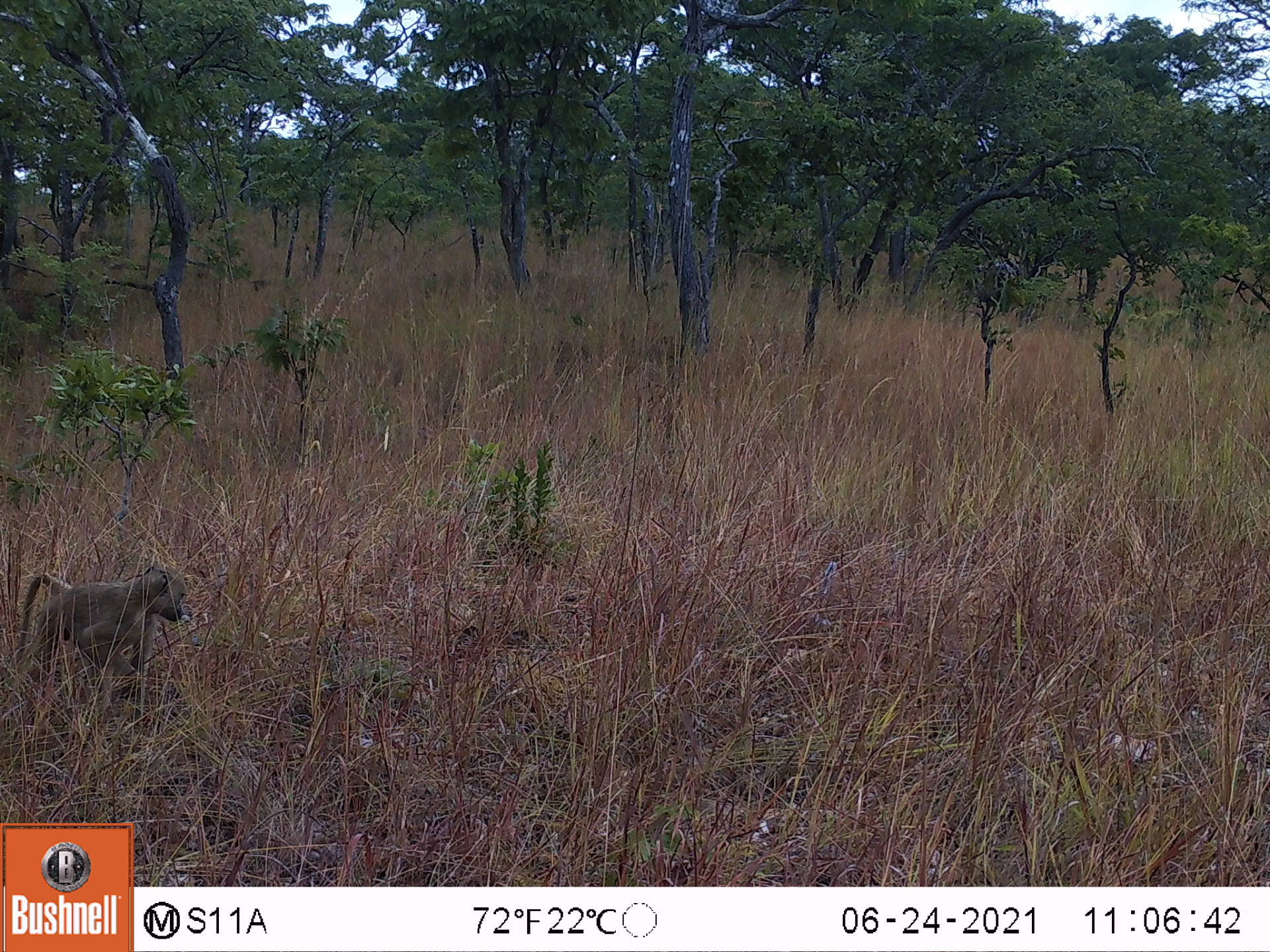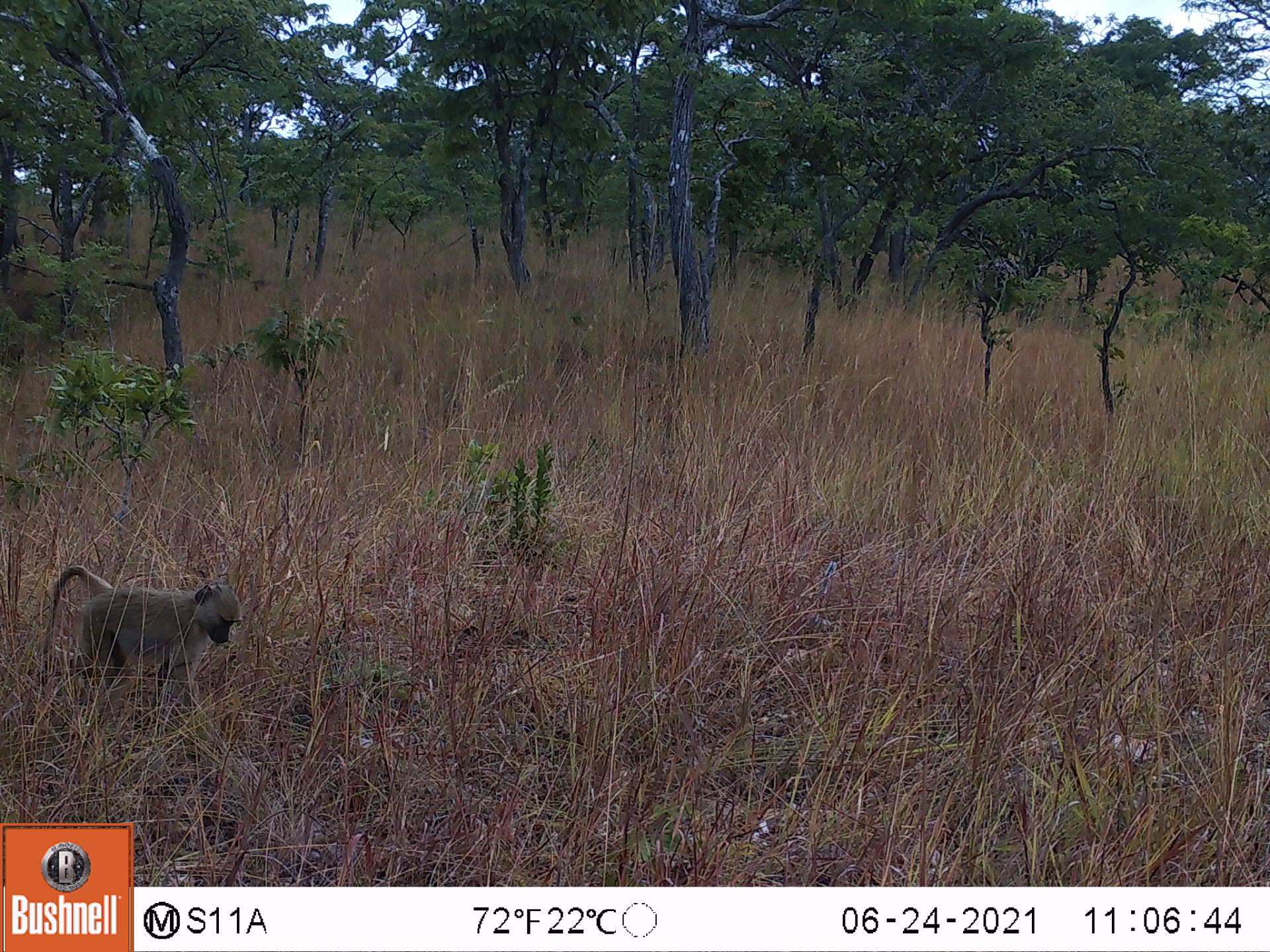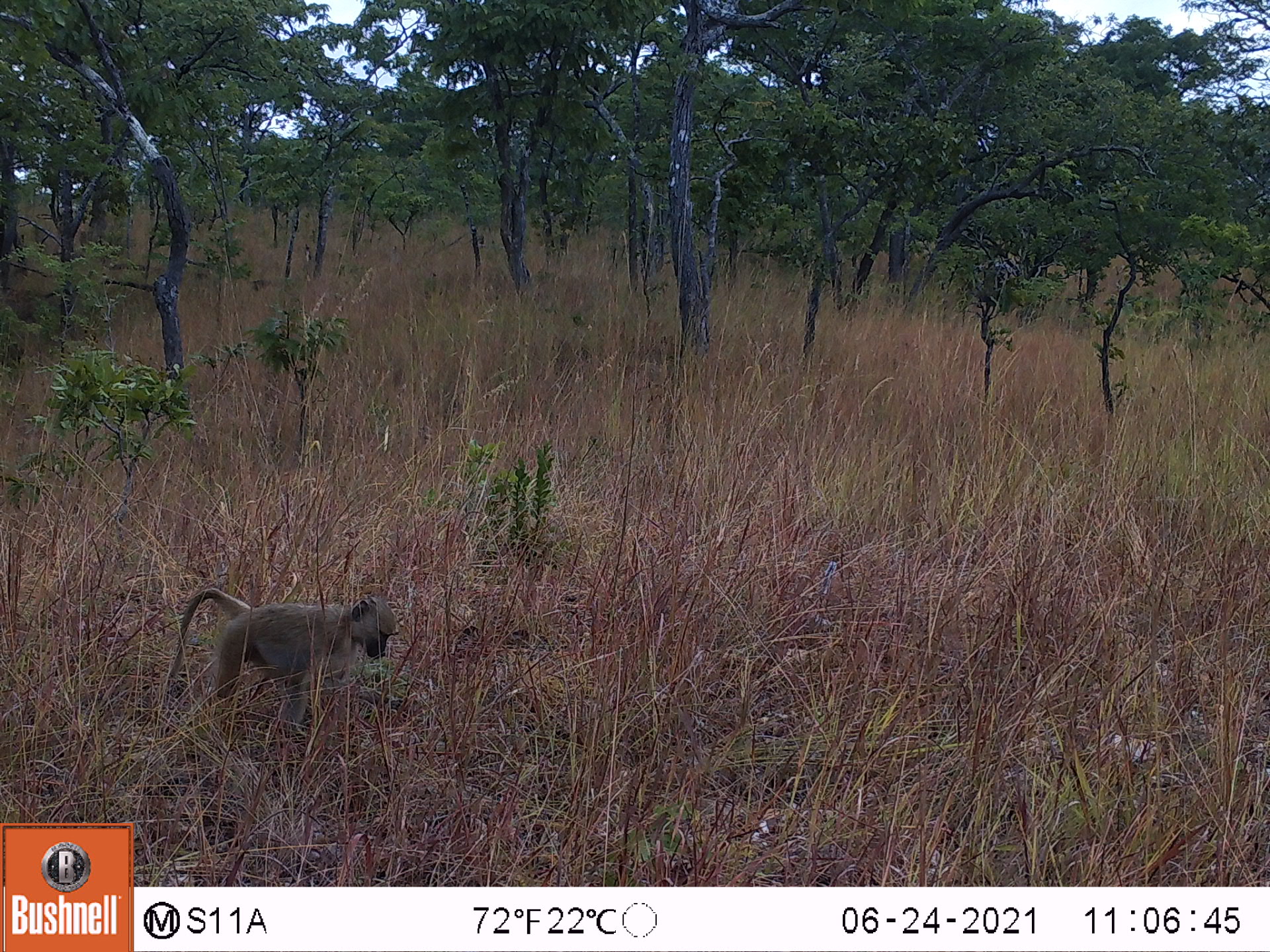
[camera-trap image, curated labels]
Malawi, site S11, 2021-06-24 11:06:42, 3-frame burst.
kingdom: Animalia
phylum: Chordata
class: Mammalia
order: Primates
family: Cercopithecidae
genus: Papio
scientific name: Papio cynocephalus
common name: yellow baboon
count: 1